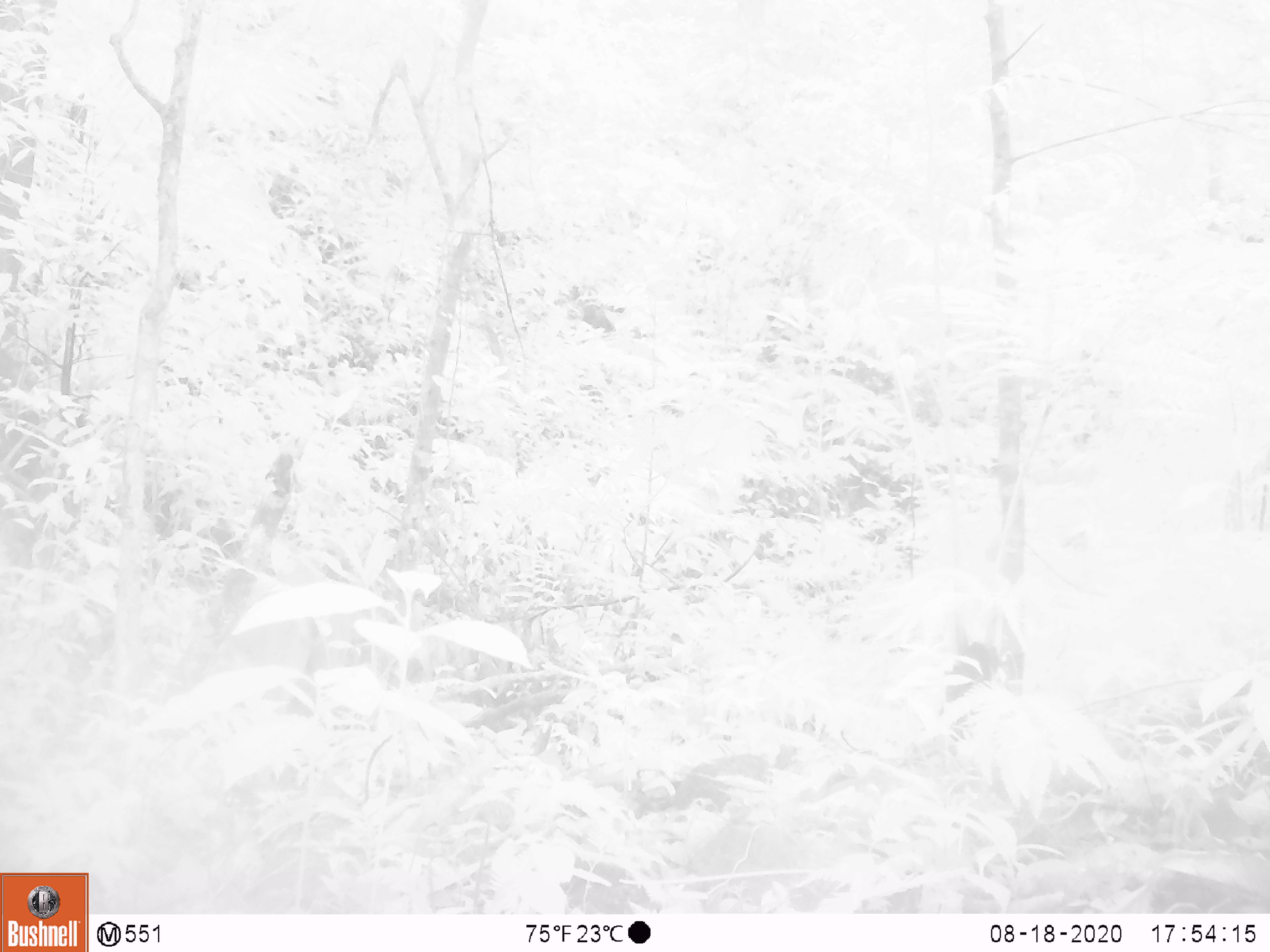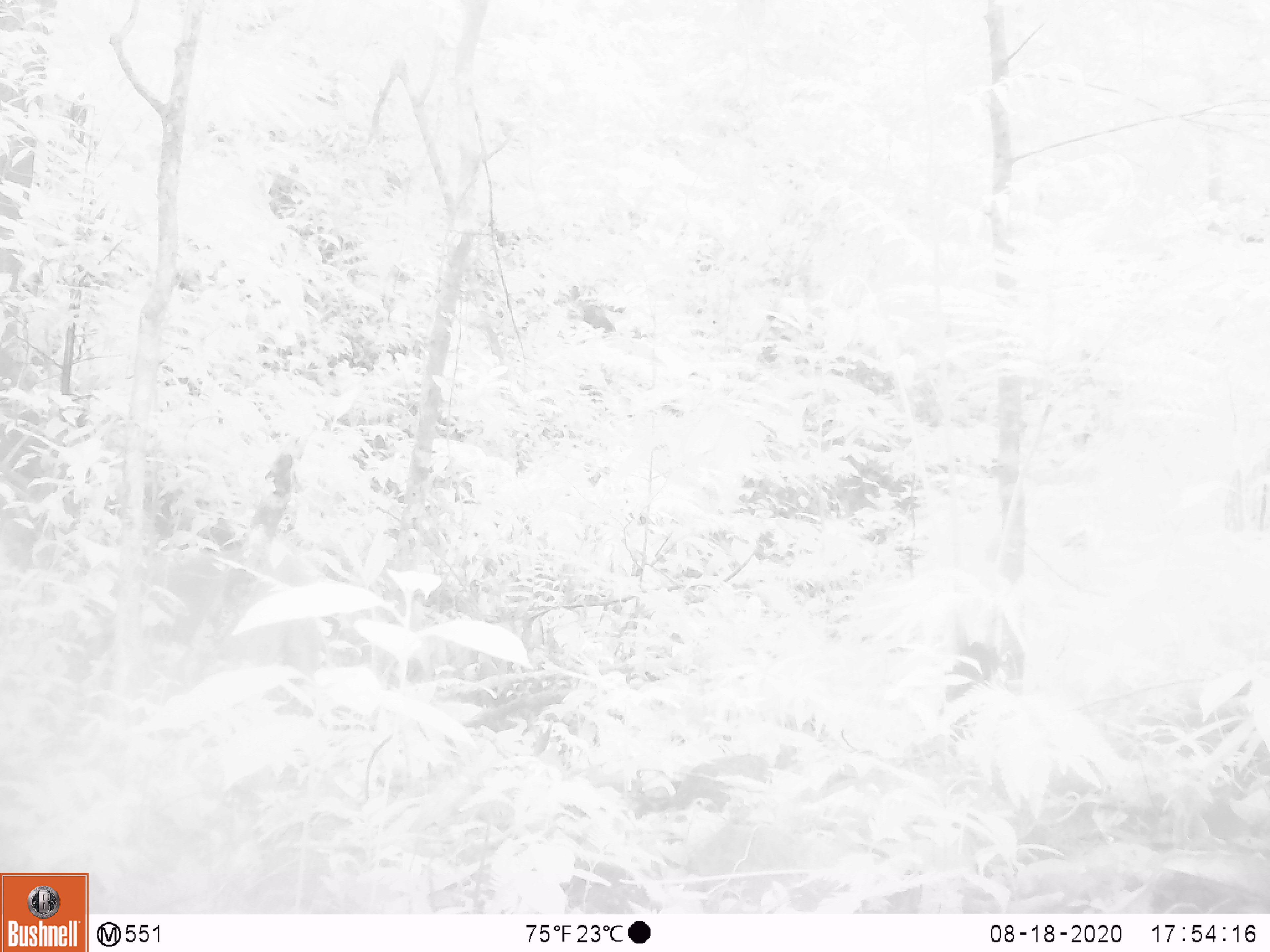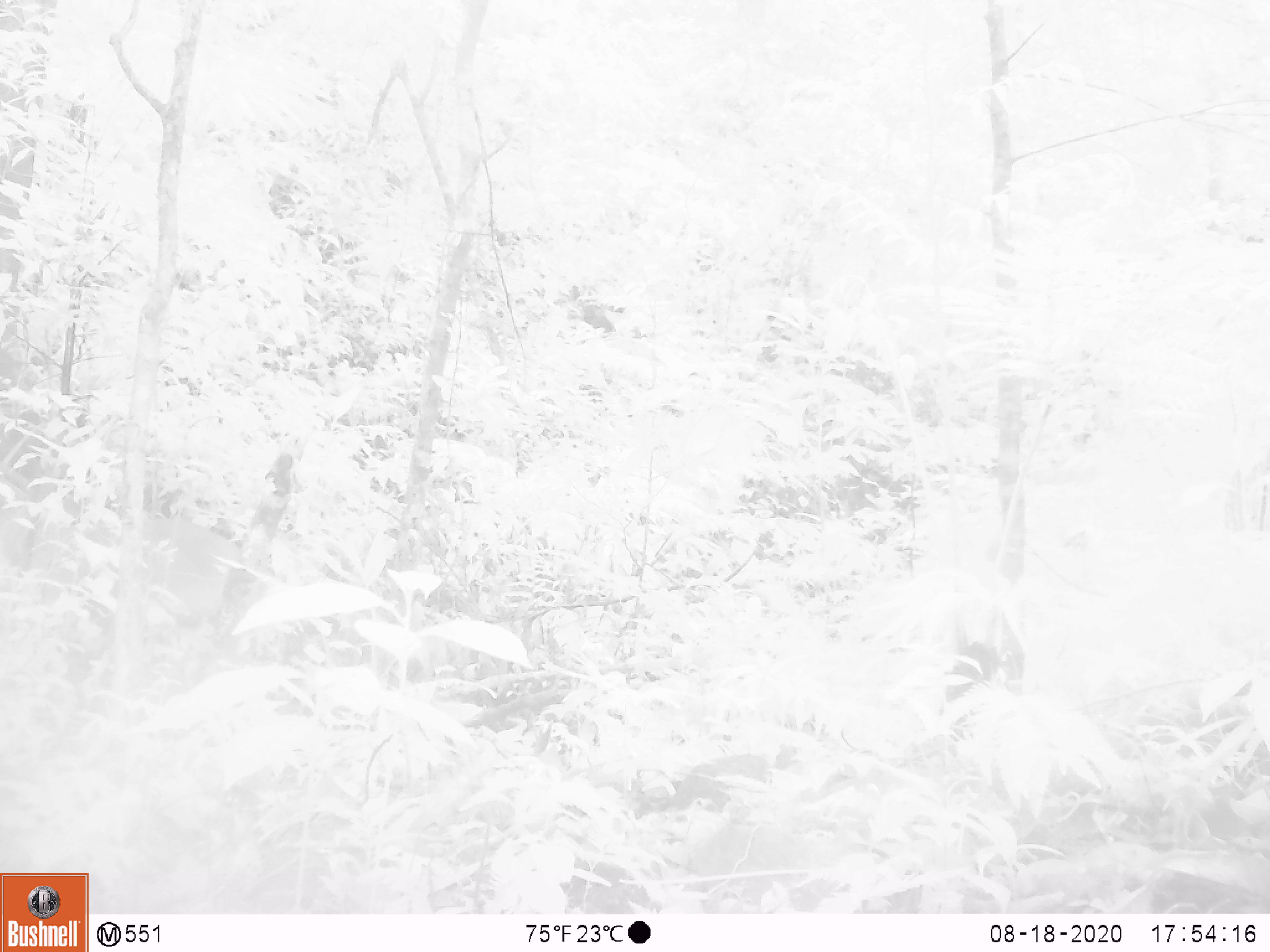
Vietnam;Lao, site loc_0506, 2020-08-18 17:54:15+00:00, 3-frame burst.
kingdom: Animalia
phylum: Chordata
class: Mammalia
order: Artiodactyla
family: Cervidae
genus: Muntiacus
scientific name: Muntiacus vuquangensis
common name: large-antlered muntjac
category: large antlered muntjac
Large antlered muntjac (large-antlered muntjac) (Muntiacus vuquangensis). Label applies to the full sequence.